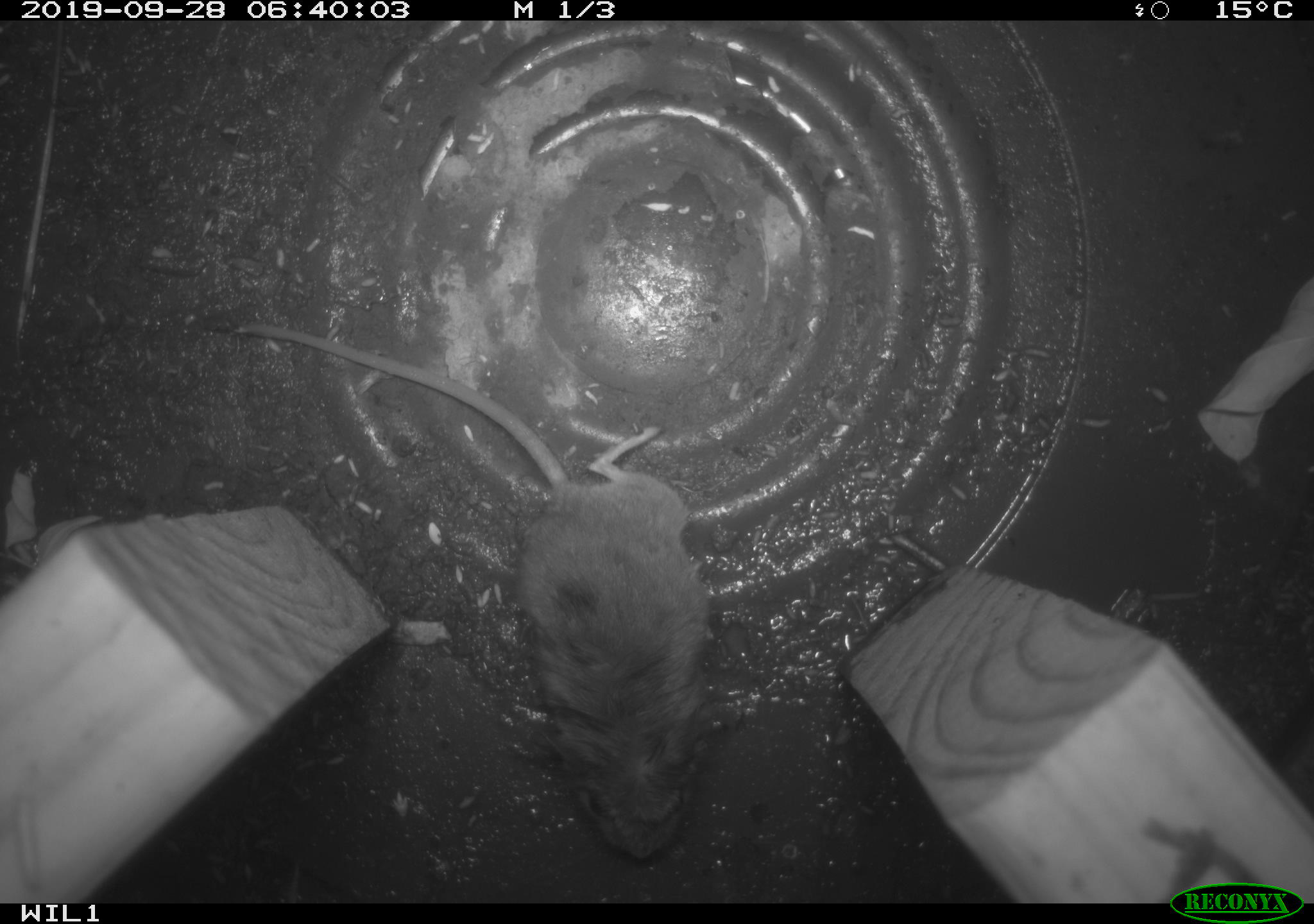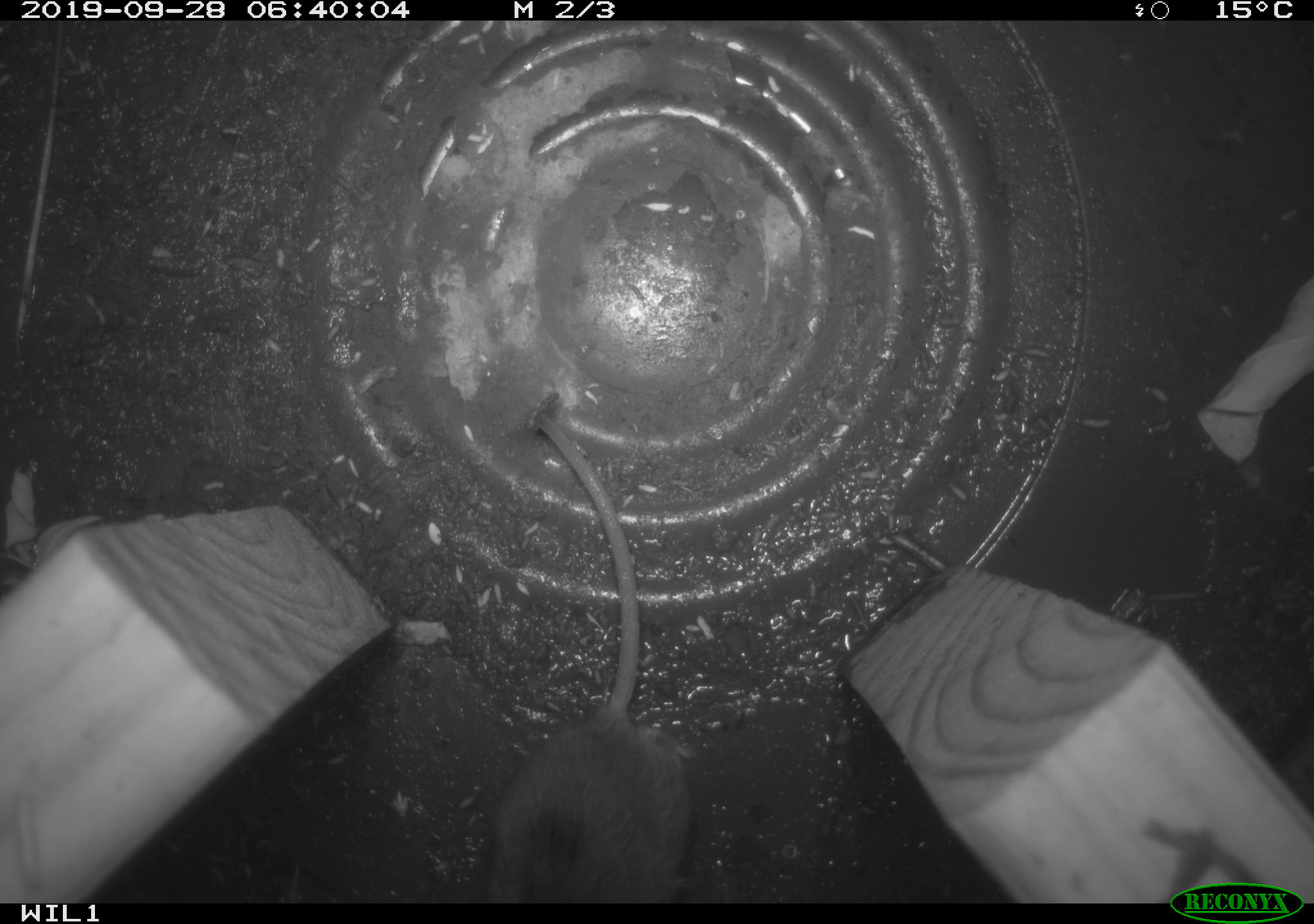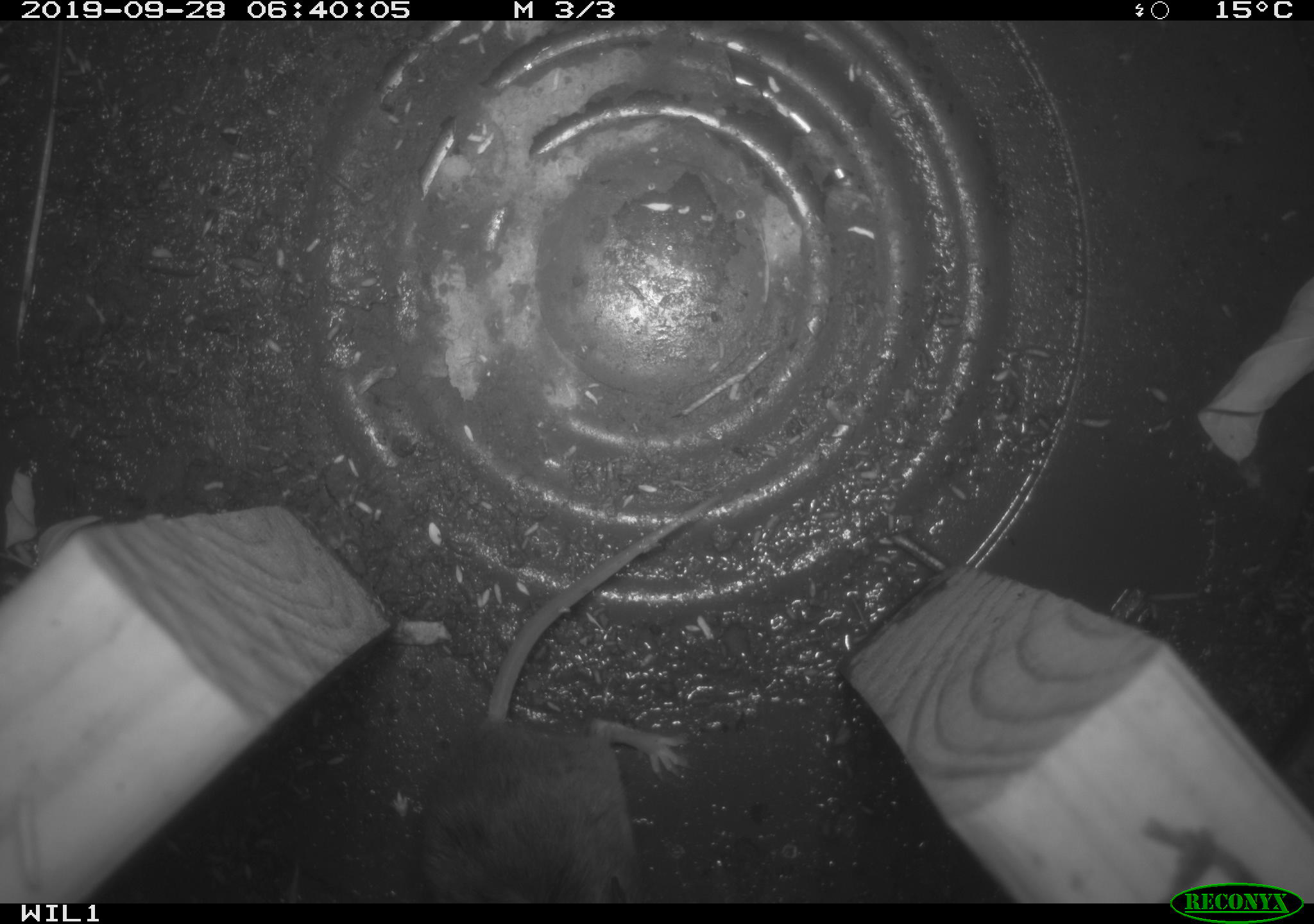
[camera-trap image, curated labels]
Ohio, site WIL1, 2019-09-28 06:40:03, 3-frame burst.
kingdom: Animalia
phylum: Chordata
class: Mammalia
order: Rodentia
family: Cricetidae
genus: Peromyscus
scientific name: Peromyscus leucopus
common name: white-footed mouse